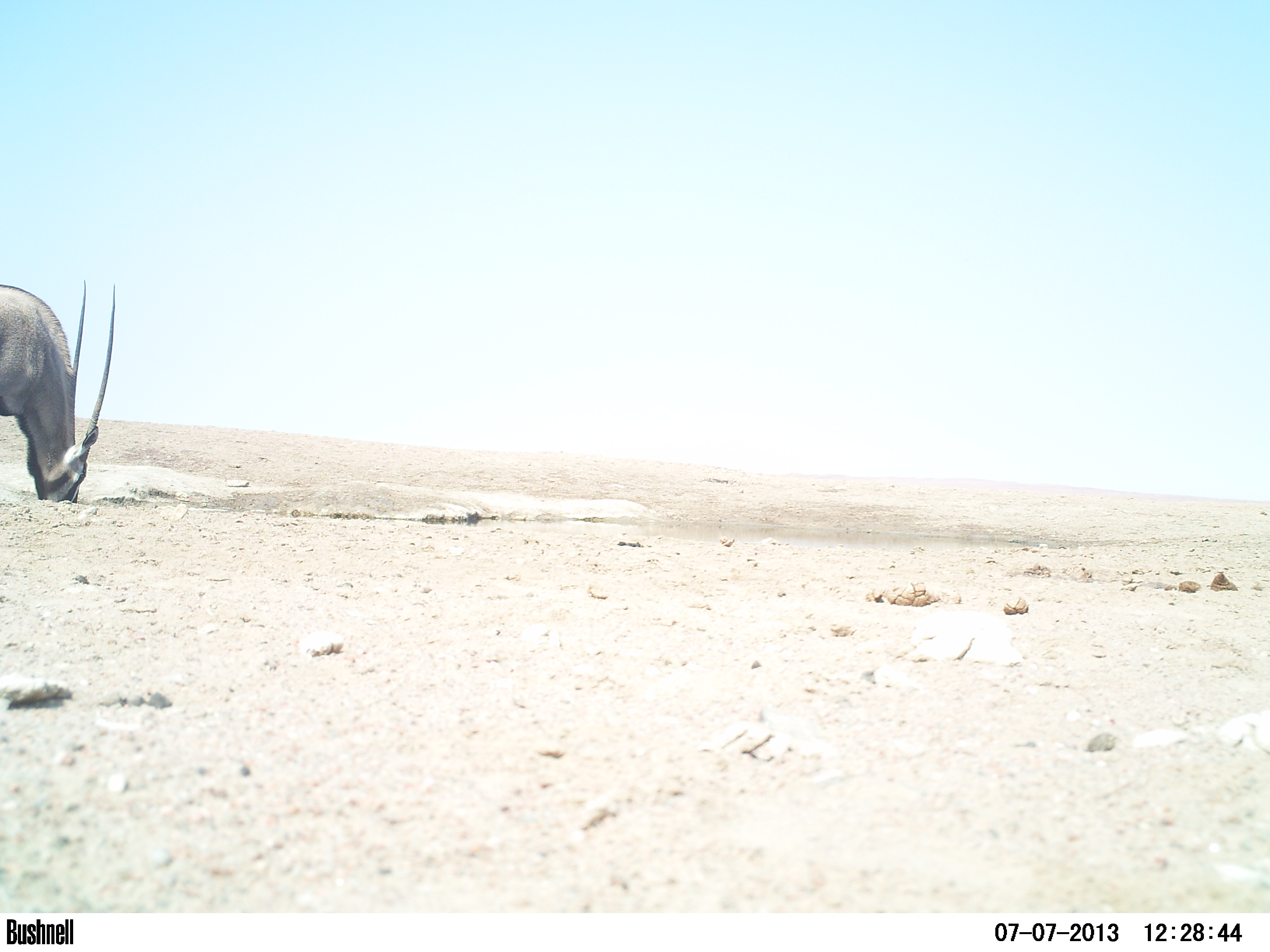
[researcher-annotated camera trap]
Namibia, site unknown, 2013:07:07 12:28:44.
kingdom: Animalia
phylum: Chordata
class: Mammalia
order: Artiodactyla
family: Bovidae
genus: Oryx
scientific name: Oryx gazella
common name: gemsbok